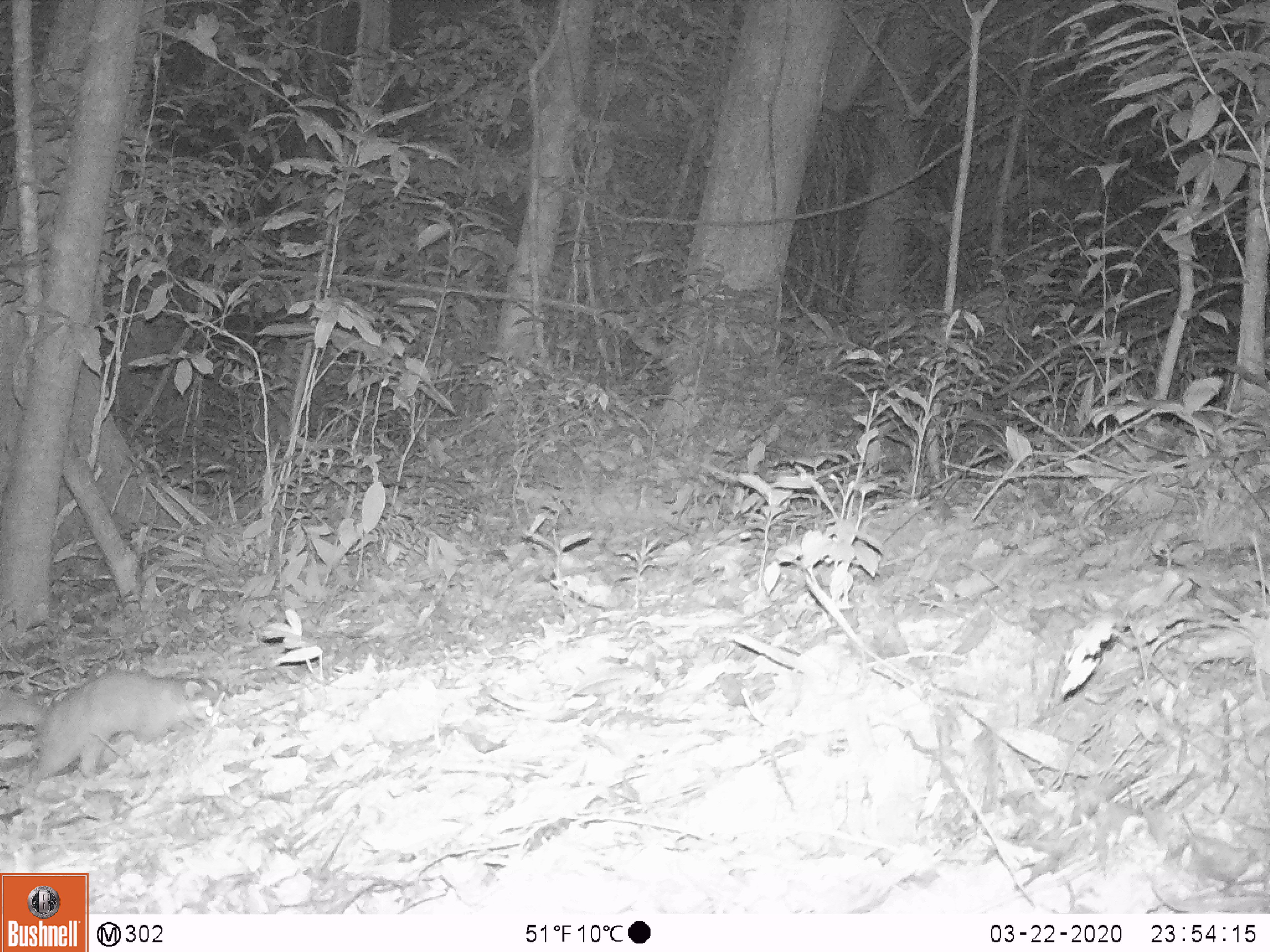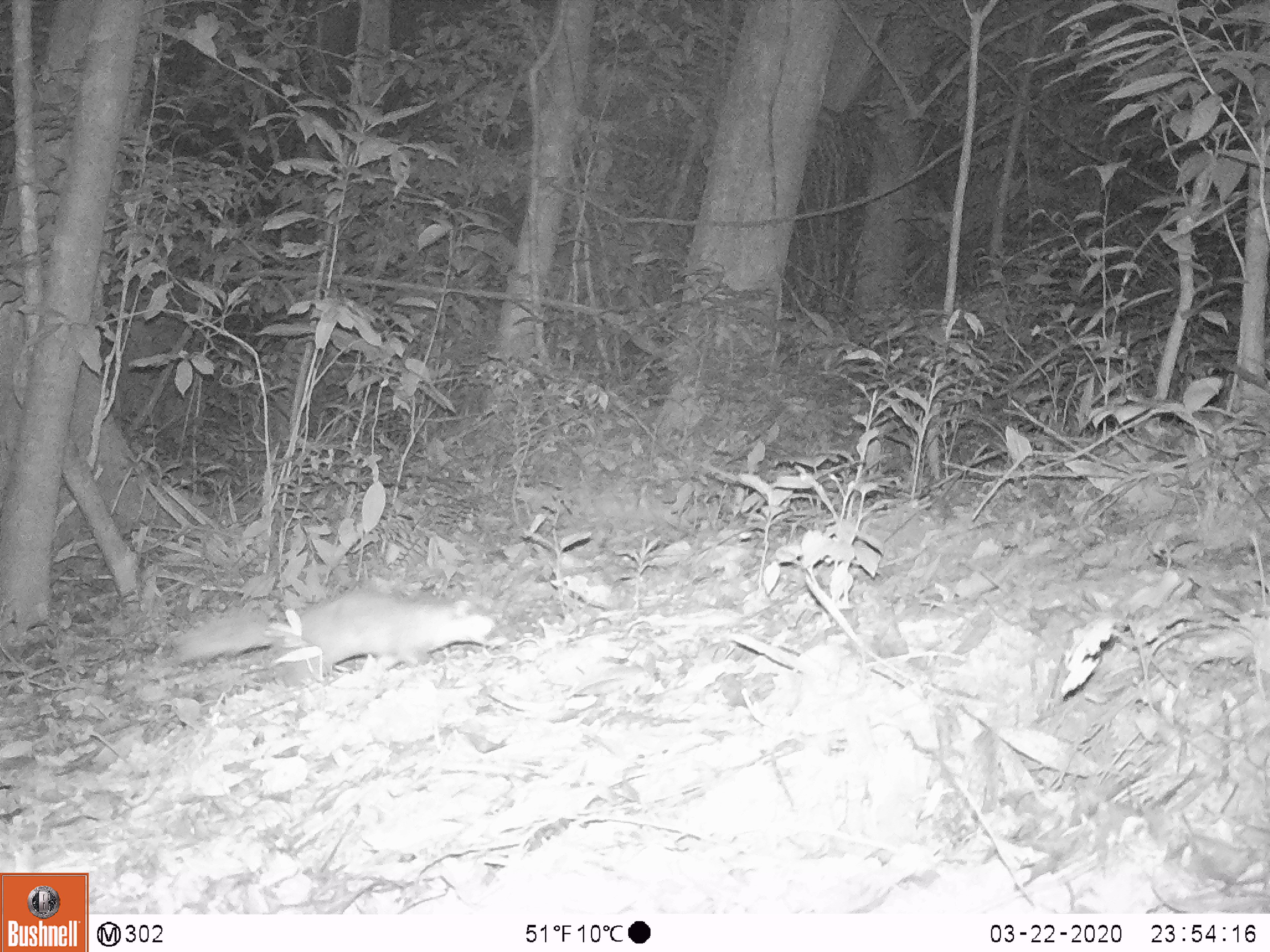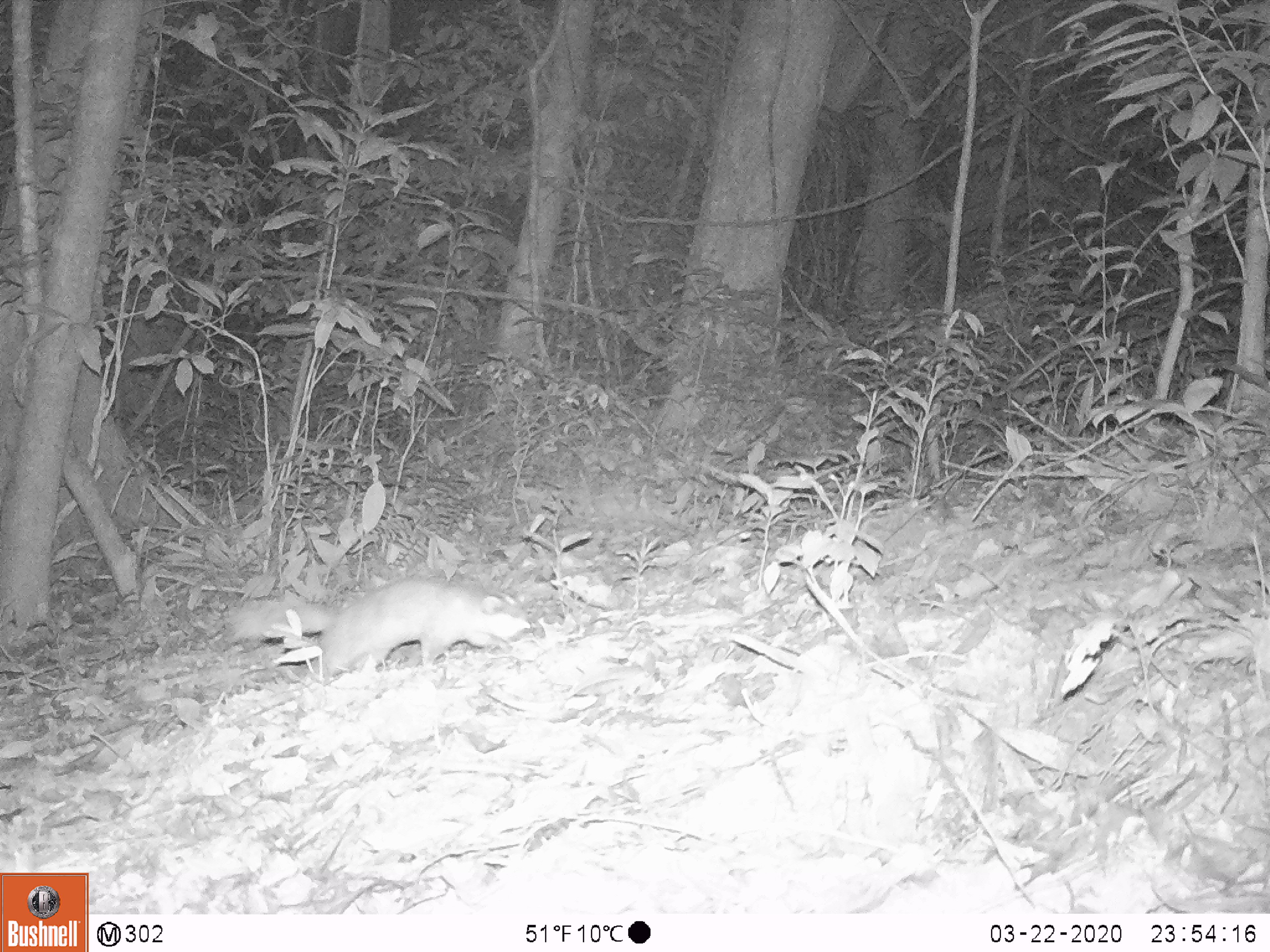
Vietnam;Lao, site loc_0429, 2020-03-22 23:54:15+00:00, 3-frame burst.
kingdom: Animalia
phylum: Chordata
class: Mammalia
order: Carnivora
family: Mustelidae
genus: Melogale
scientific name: Melogale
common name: ferret badger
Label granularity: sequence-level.